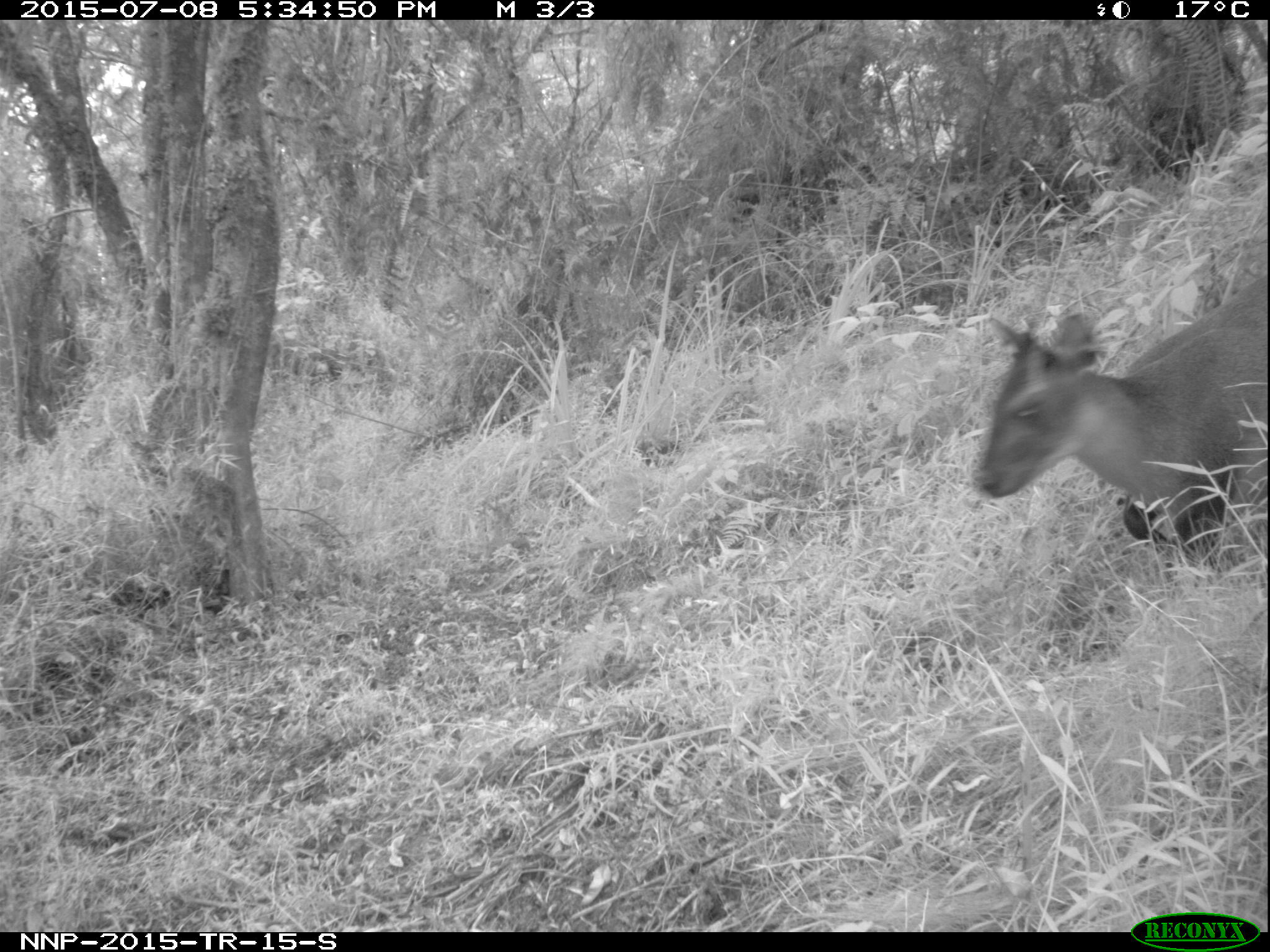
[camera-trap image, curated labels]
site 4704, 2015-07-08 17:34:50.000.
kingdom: Animalia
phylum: Chordata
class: Mammalia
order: Artiodactyla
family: Bovidae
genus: Cephalophus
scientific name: Cephalophus nigrifrons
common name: black-fronted duiker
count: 1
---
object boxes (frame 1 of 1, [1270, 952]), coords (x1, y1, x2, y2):
cephalophus nigrifrons: (971, 272, 1270, 549)